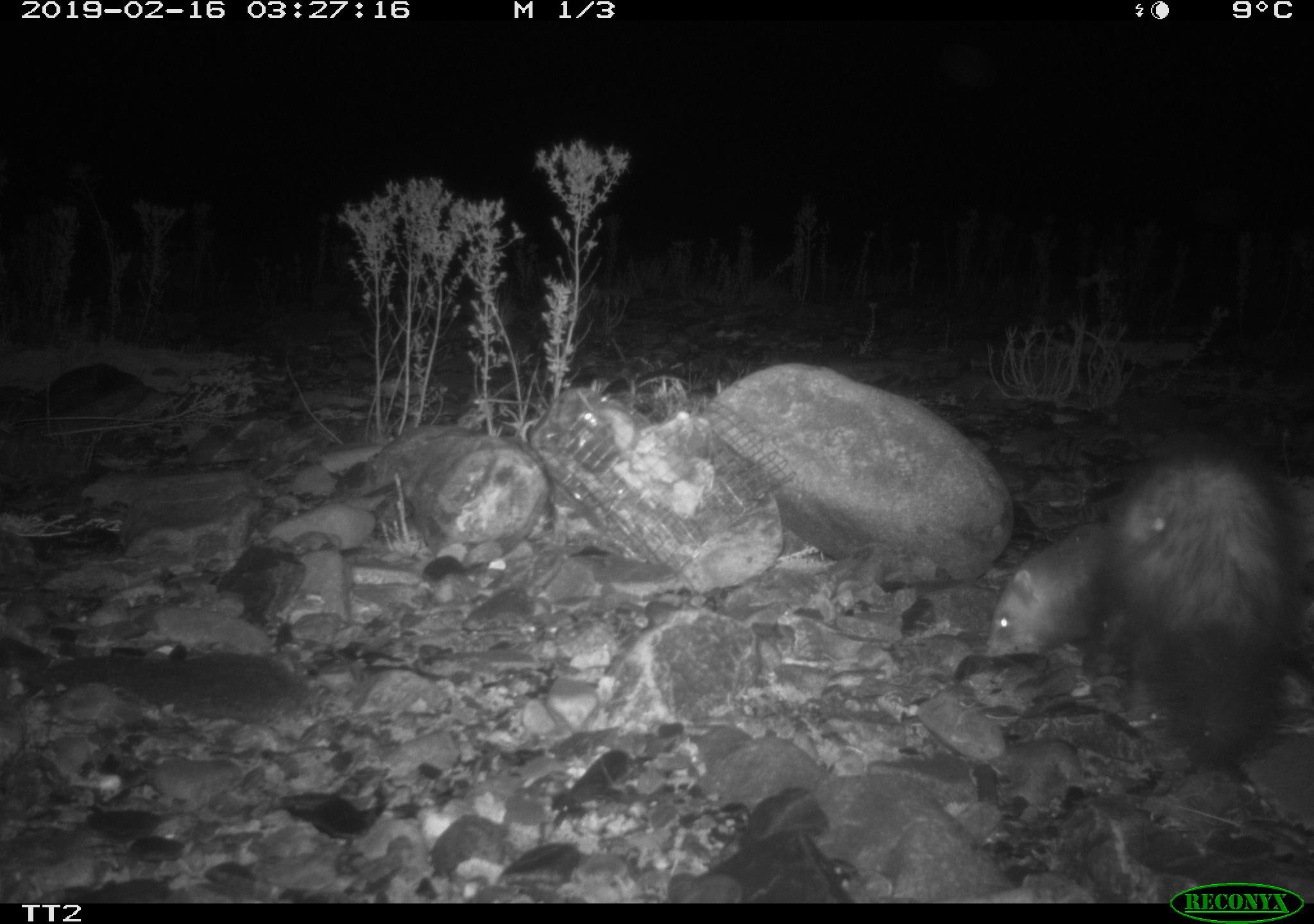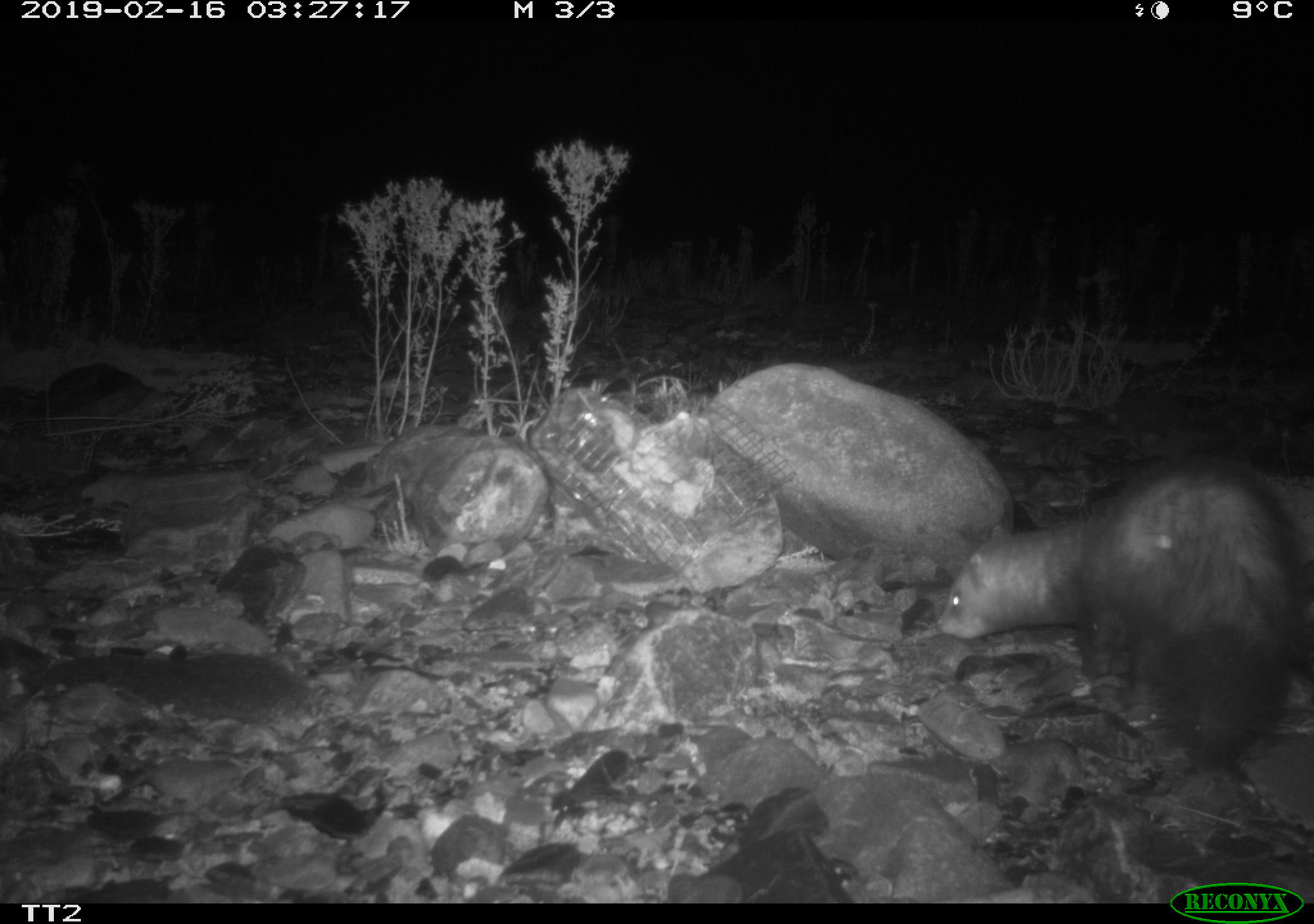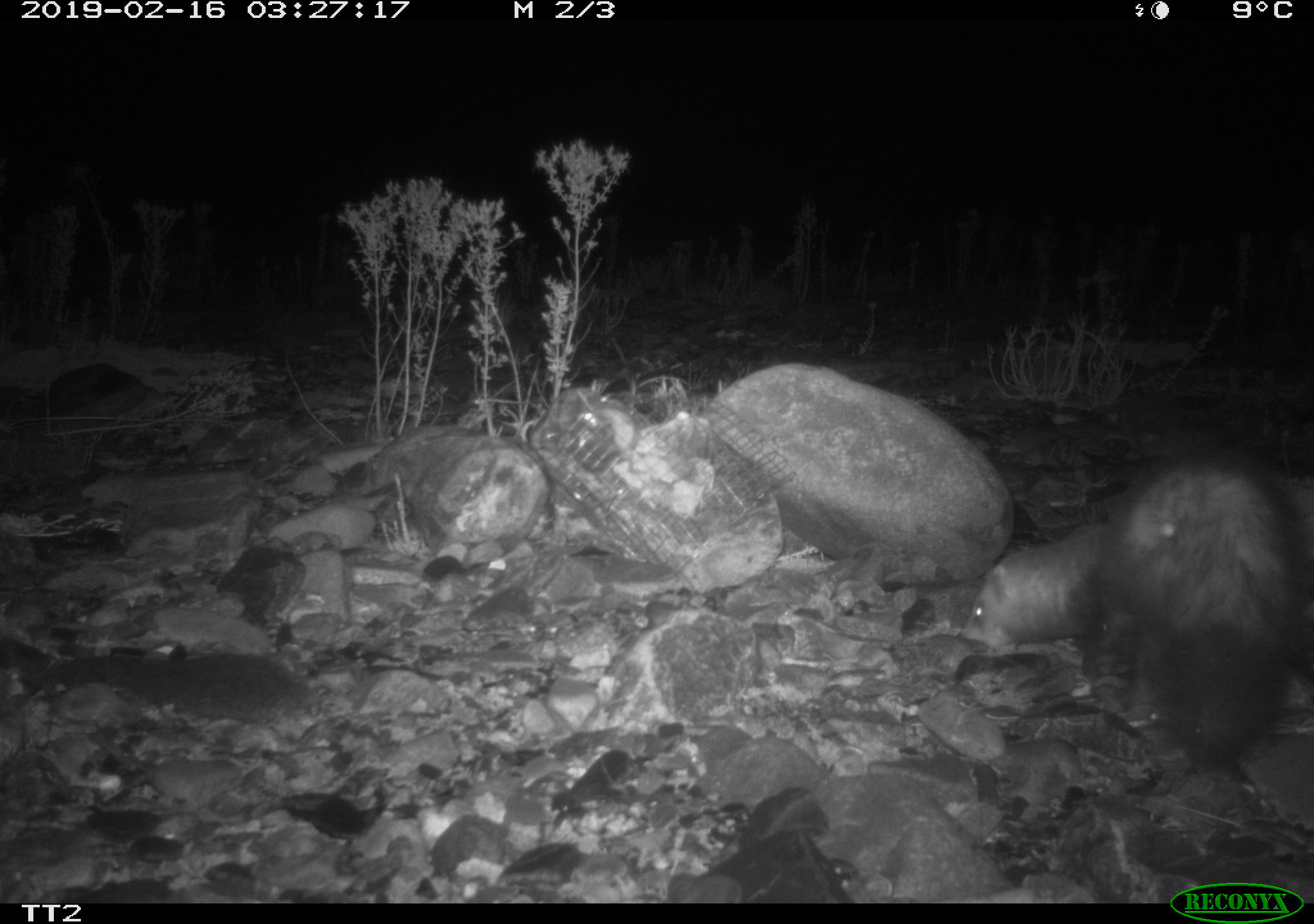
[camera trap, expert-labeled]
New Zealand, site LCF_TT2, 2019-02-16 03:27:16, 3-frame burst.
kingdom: Animalia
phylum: Chordata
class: Mammalia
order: Carnivora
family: Mustelidae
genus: Mustela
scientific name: Mustela furo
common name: ferret